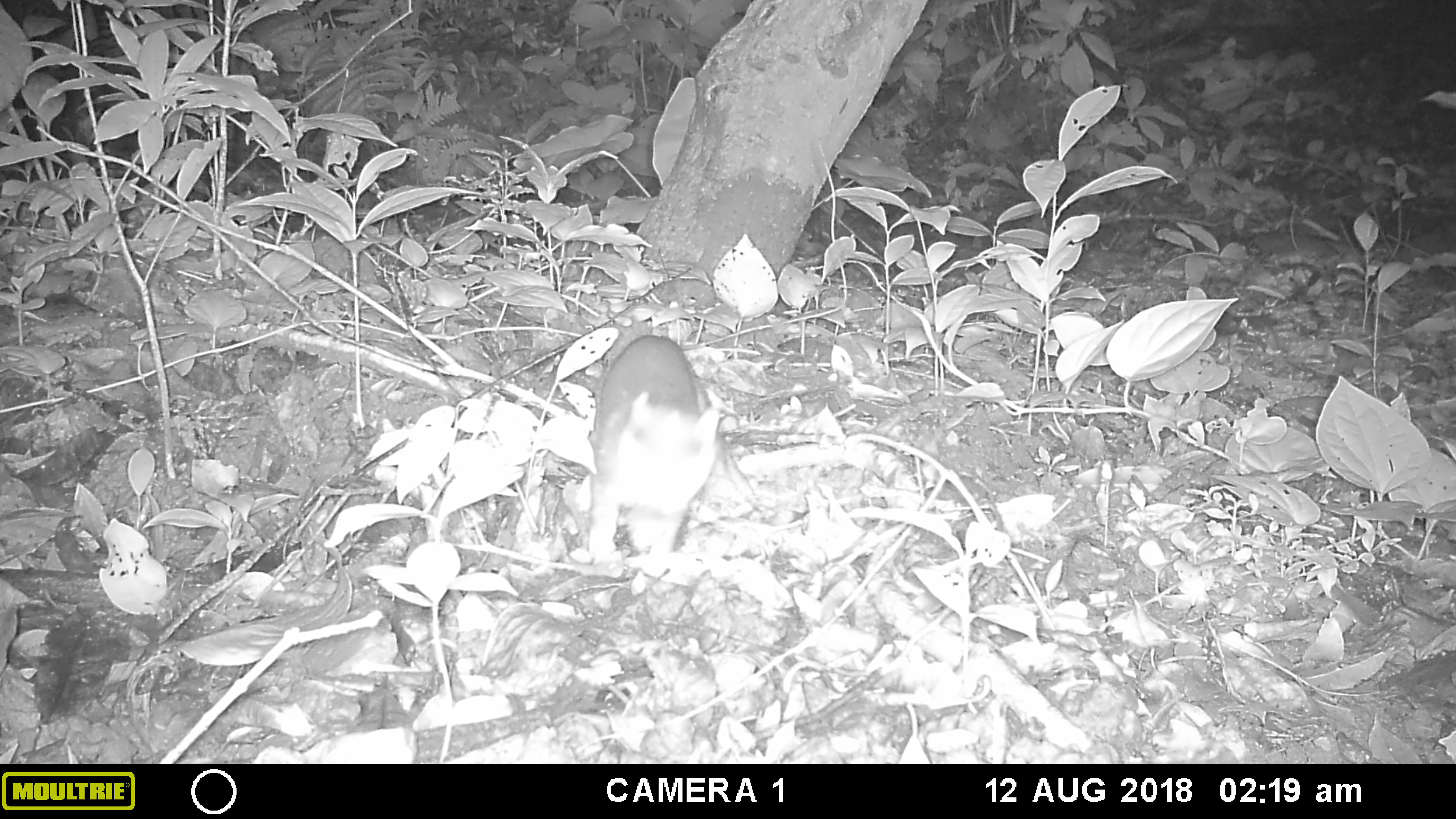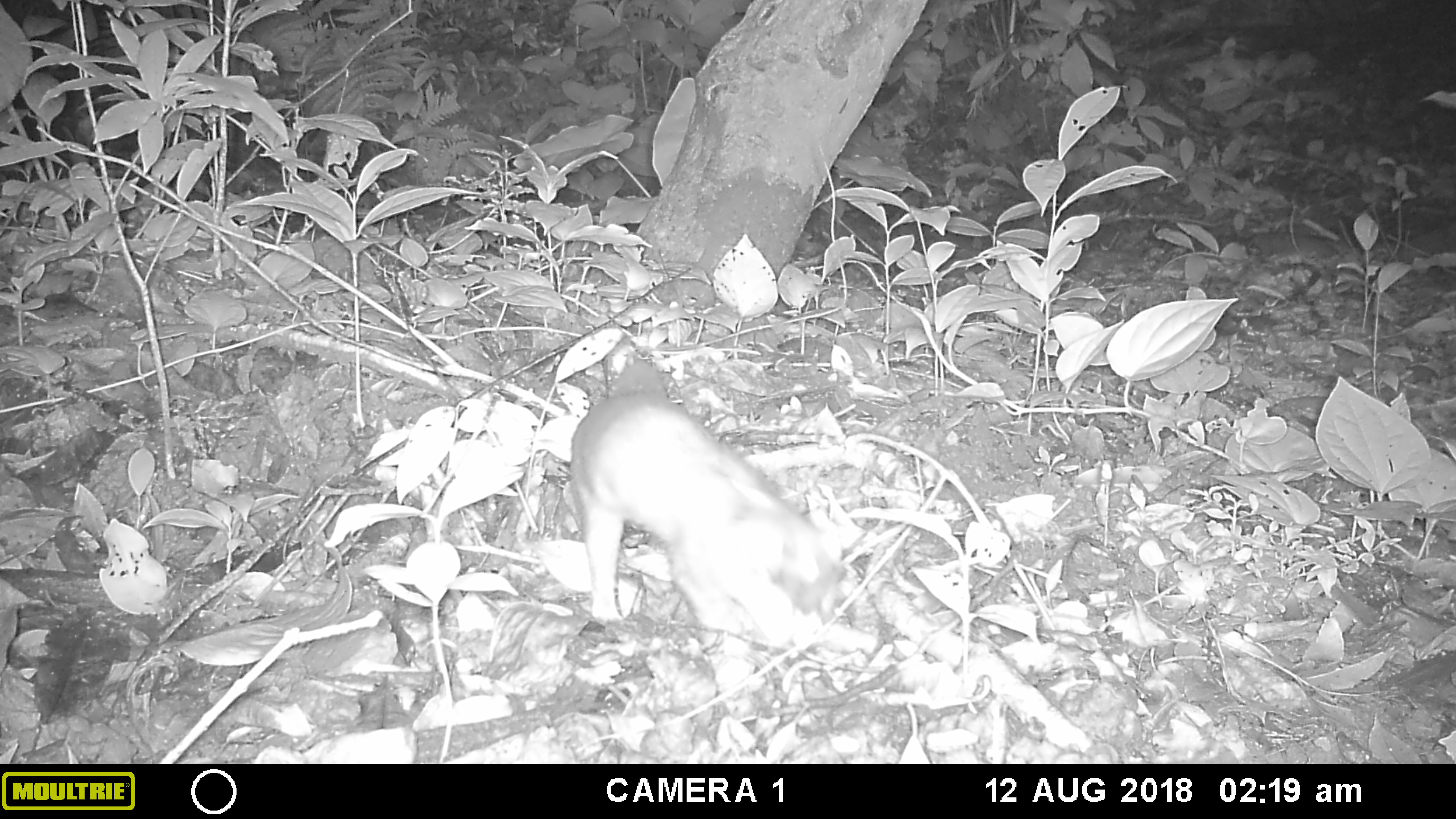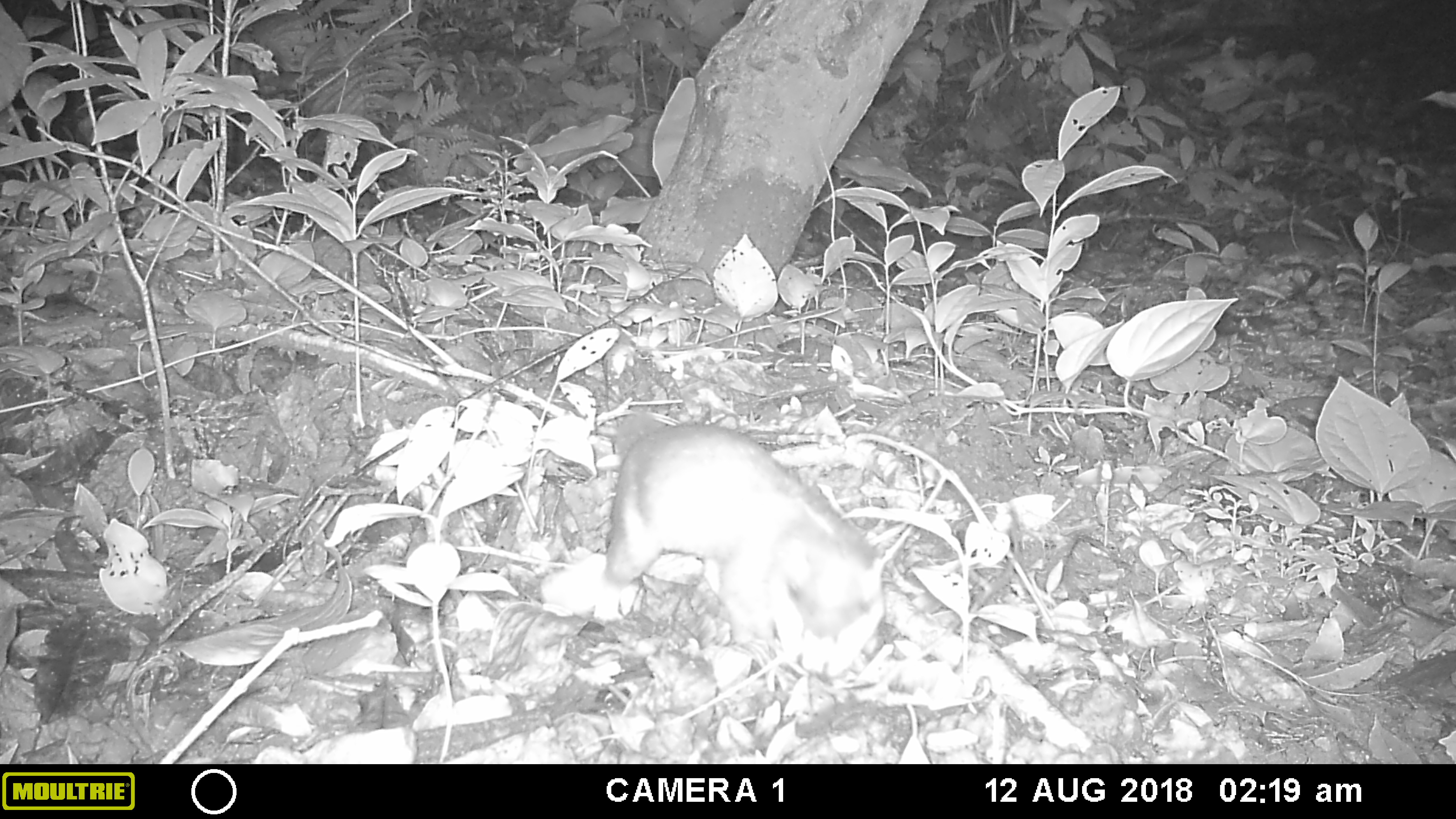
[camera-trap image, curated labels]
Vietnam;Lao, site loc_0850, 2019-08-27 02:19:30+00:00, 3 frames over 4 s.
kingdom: Animalia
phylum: Chordata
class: Mammalia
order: Carnivora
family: Mustelidae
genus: Melogale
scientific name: Melogale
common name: ferret badger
Ferret badger (Melogale). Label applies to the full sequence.